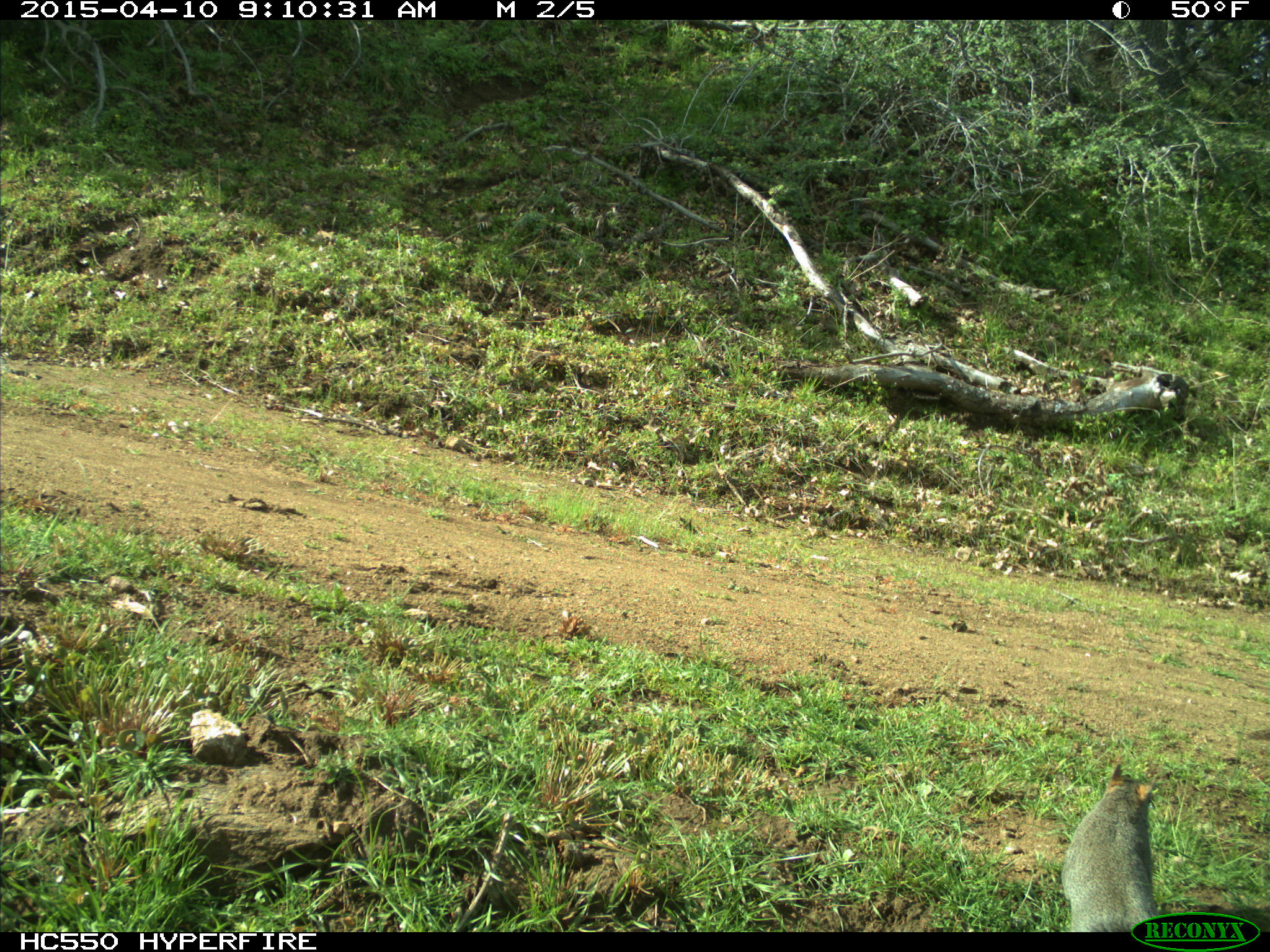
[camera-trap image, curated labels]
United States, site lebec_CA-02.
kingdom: Animalia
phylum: Chordata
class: Mammalia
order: Rodentia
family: Sciuridae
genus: Sciurus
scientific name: Sciurus carolinensis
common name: eastern gray squirrel